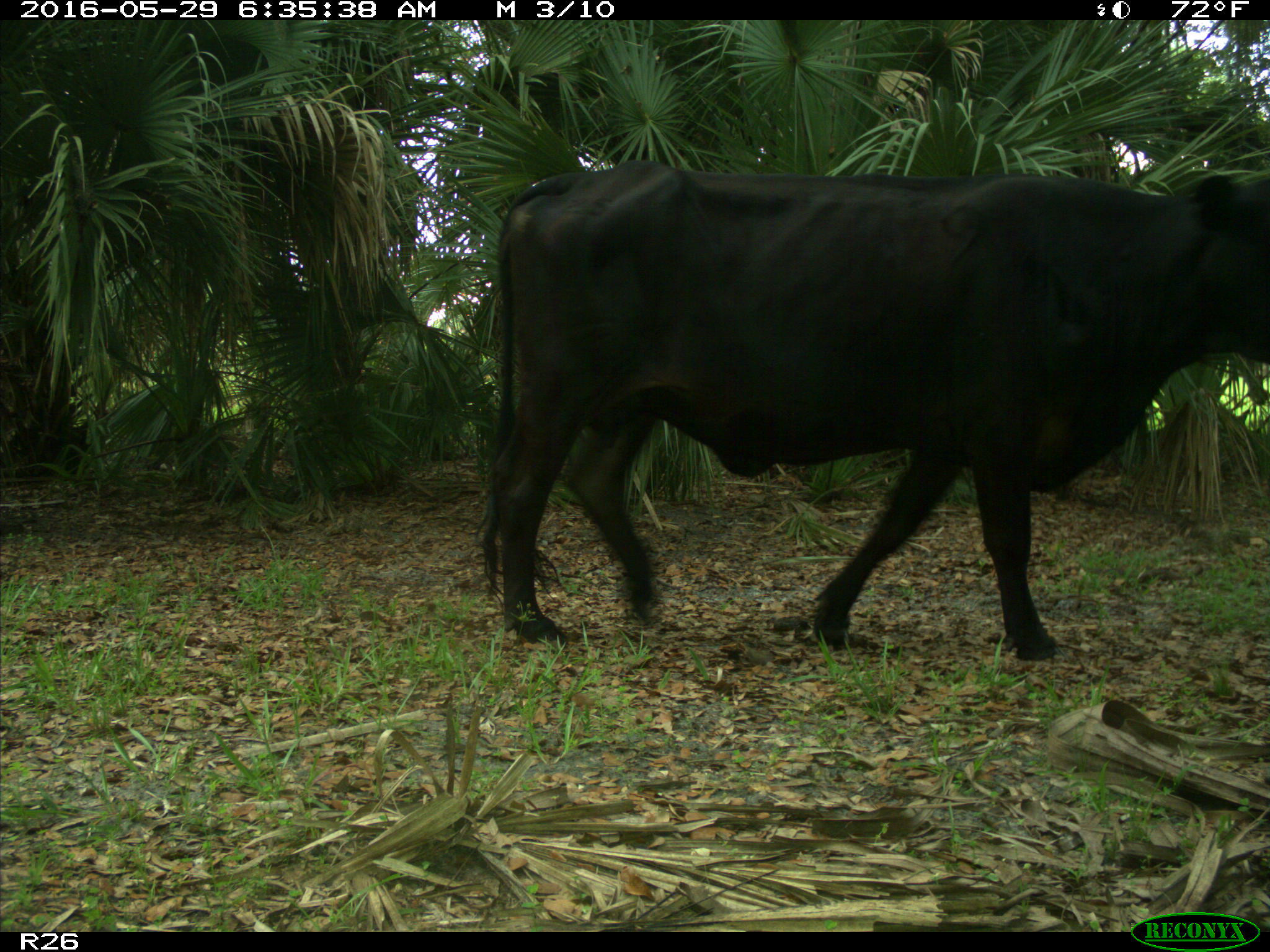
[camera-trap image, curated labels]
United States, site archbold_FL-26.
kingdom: Animalia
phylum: Chordata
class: Mammalia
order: Artiodactyla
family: Bovidae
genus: Bos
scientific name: Bos taurus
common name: domestic cow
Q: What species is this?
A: Bos taurus (domestic cow).